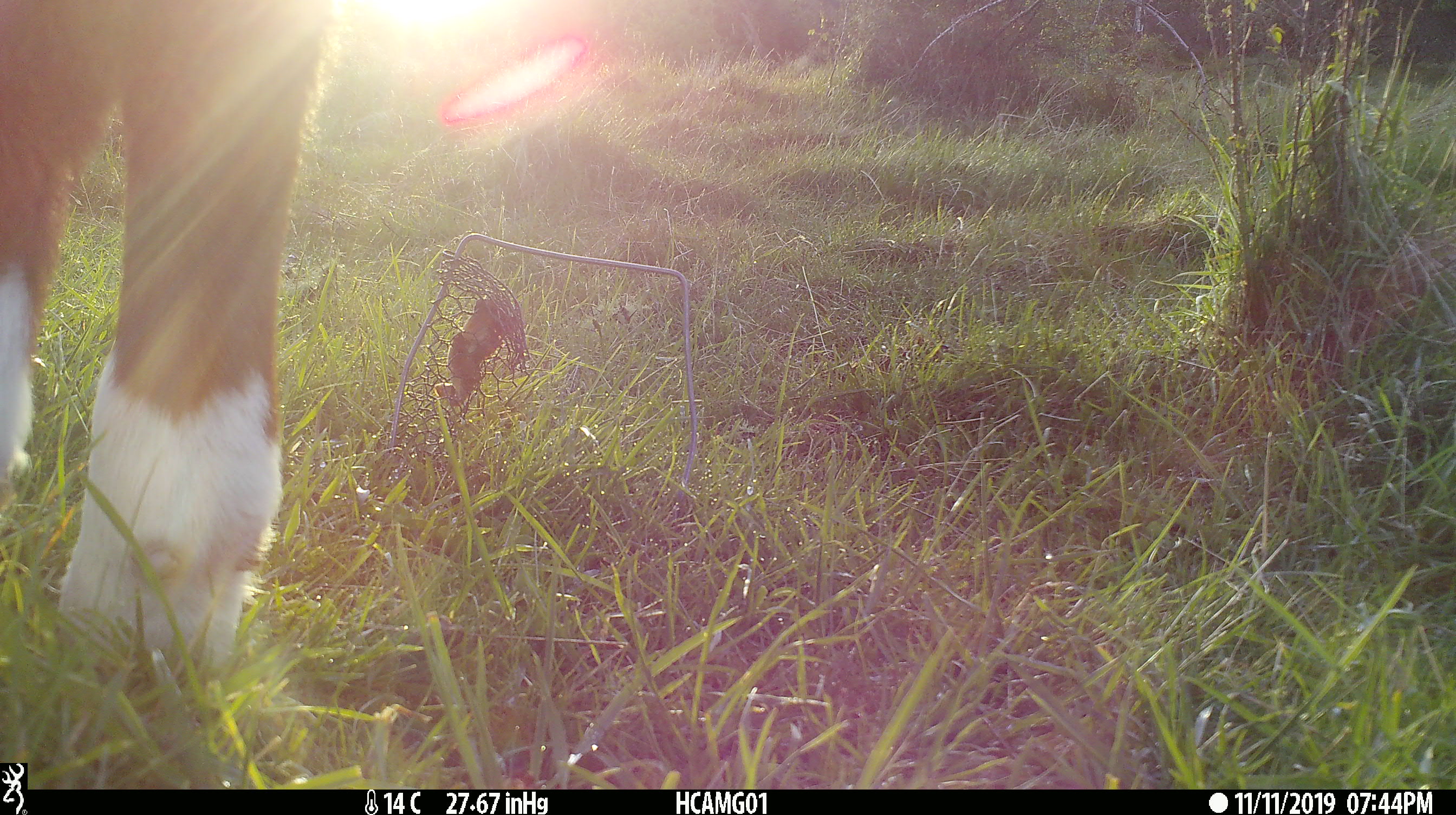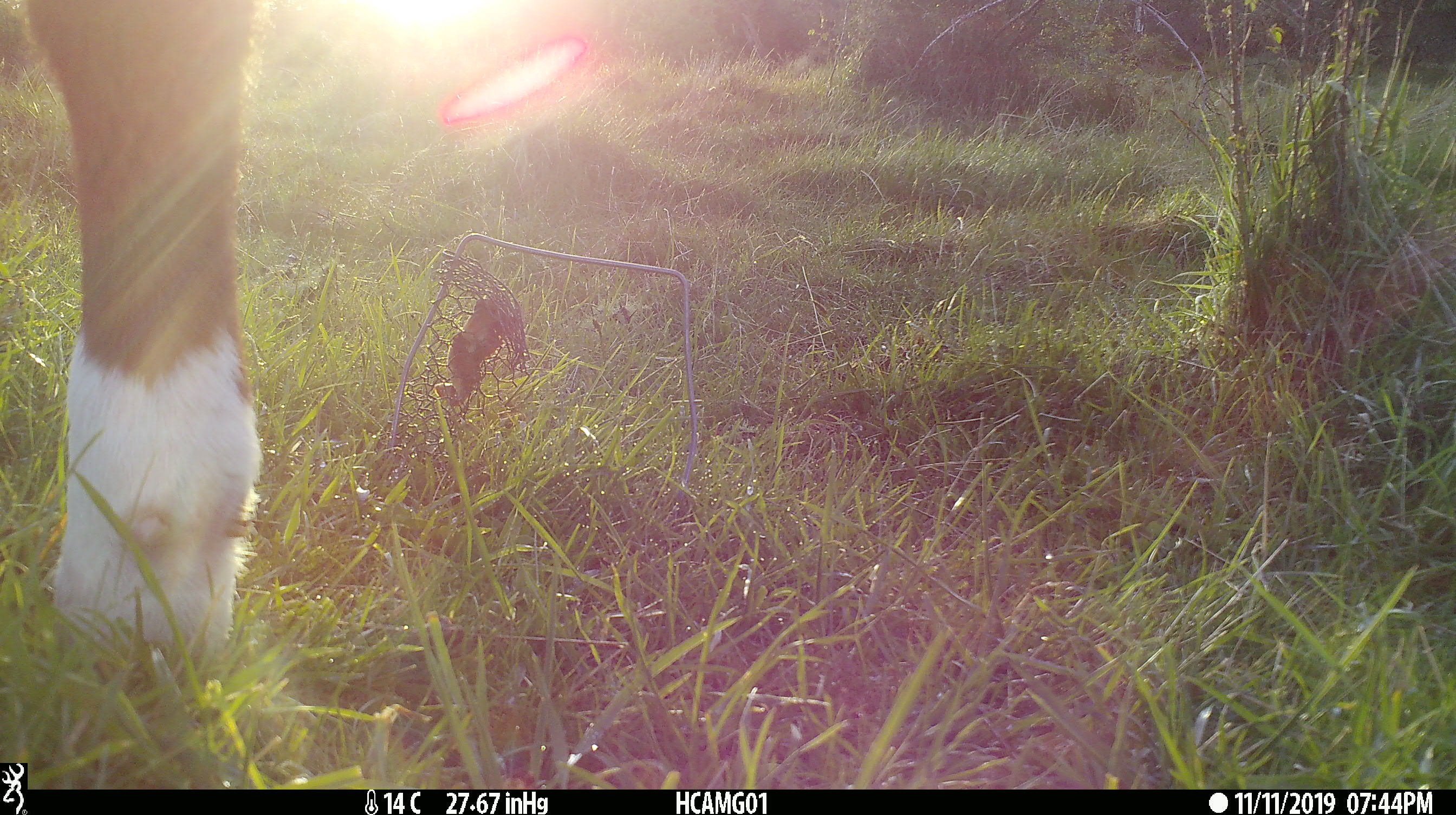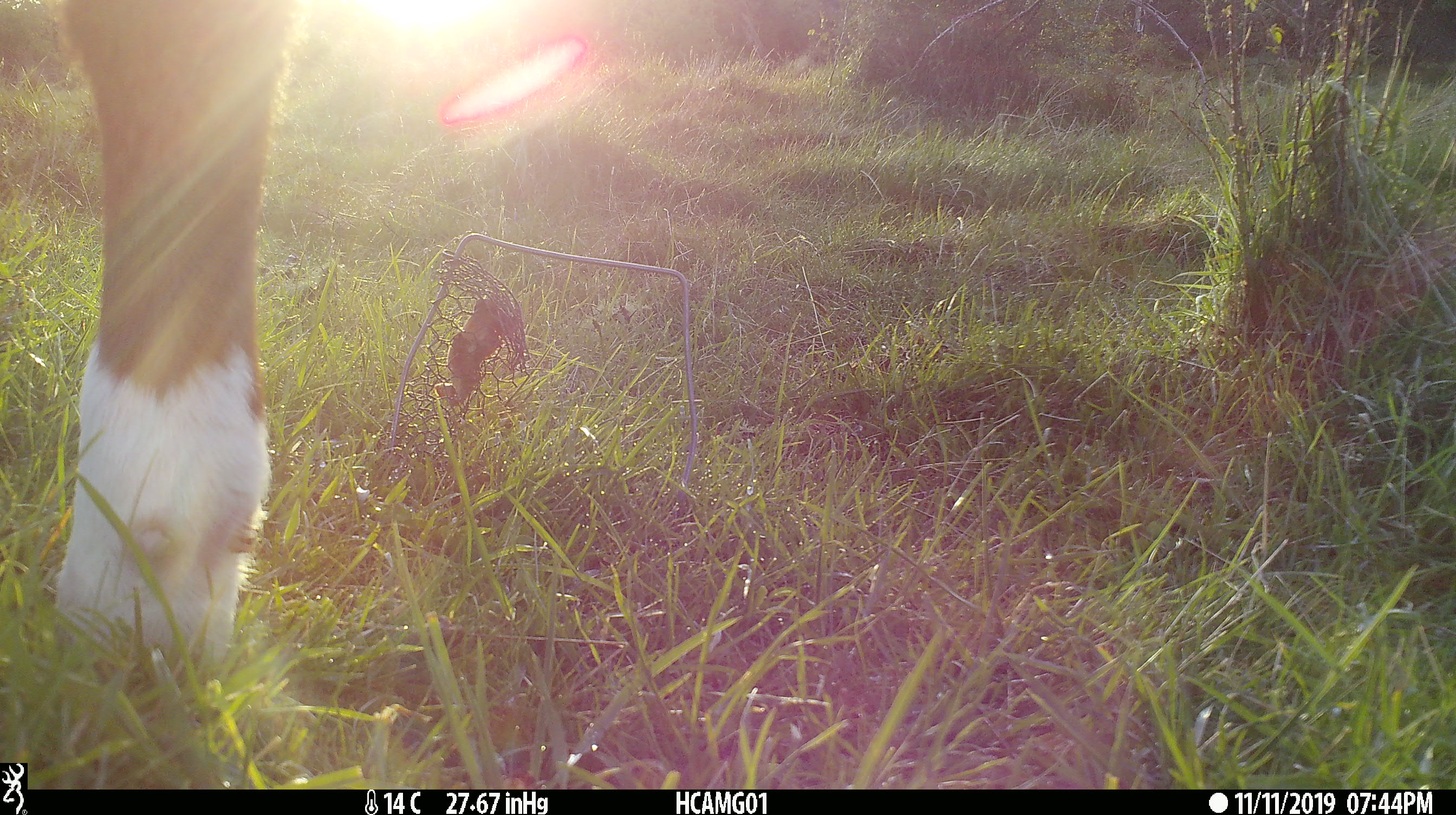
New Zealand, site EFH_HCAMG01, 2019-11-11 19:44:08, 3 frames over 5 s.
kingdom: Animalia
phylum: Chordata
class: Mammalia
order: Artiodactyla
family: Bovidae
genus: Bos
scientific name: Bos taurus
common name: domestic cow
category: cow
Cow (domestic cow) (Bos taurus).